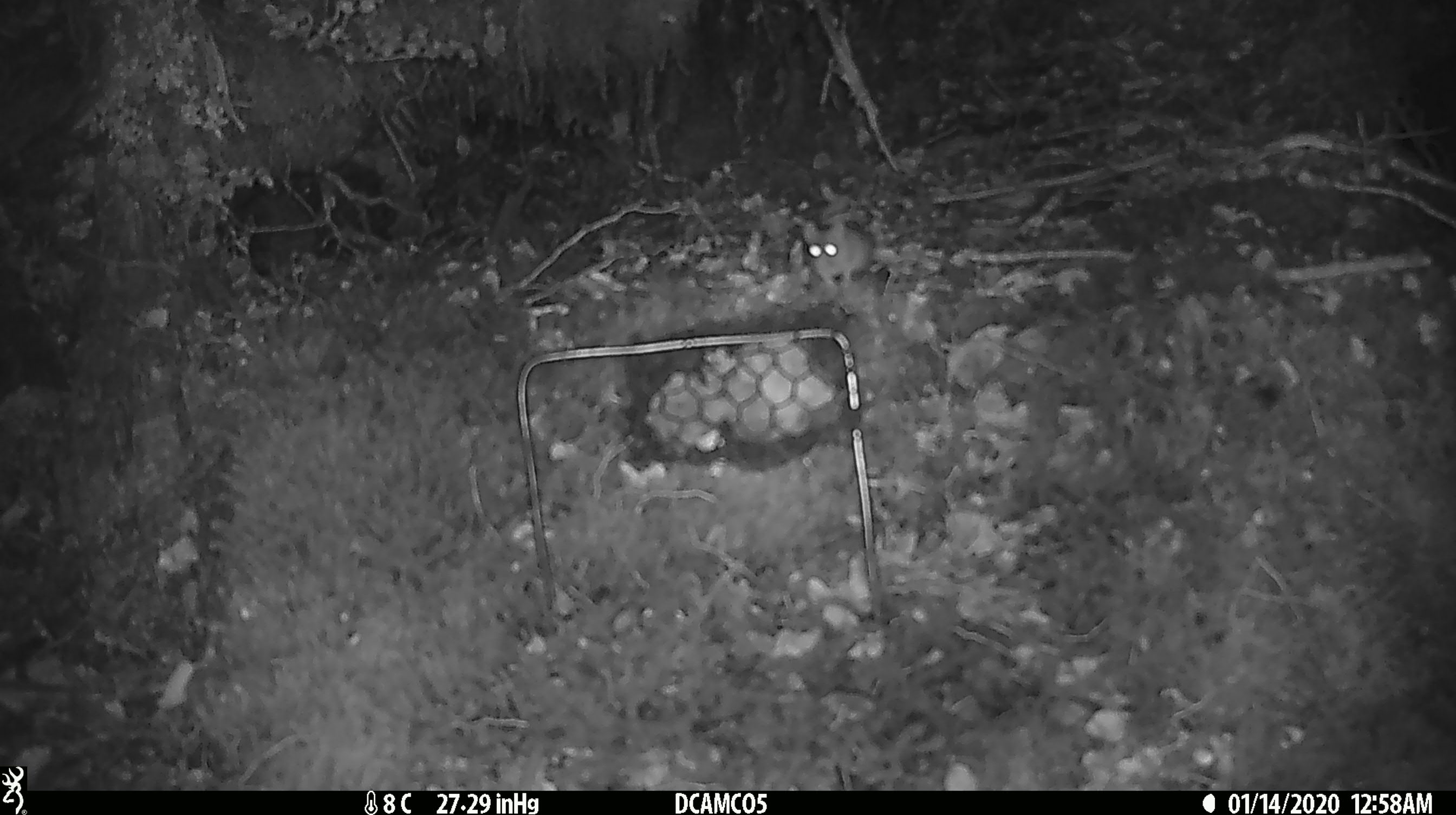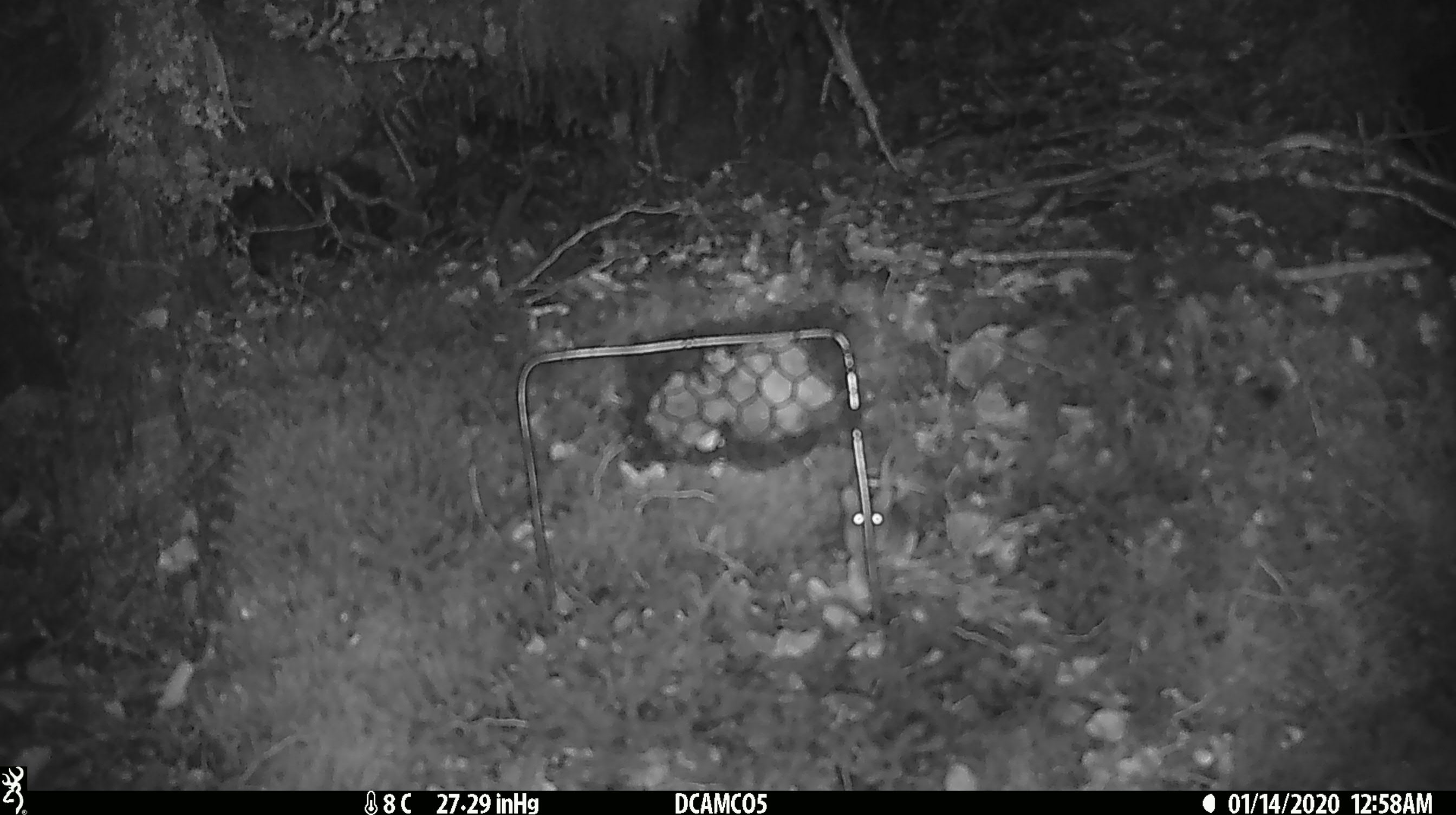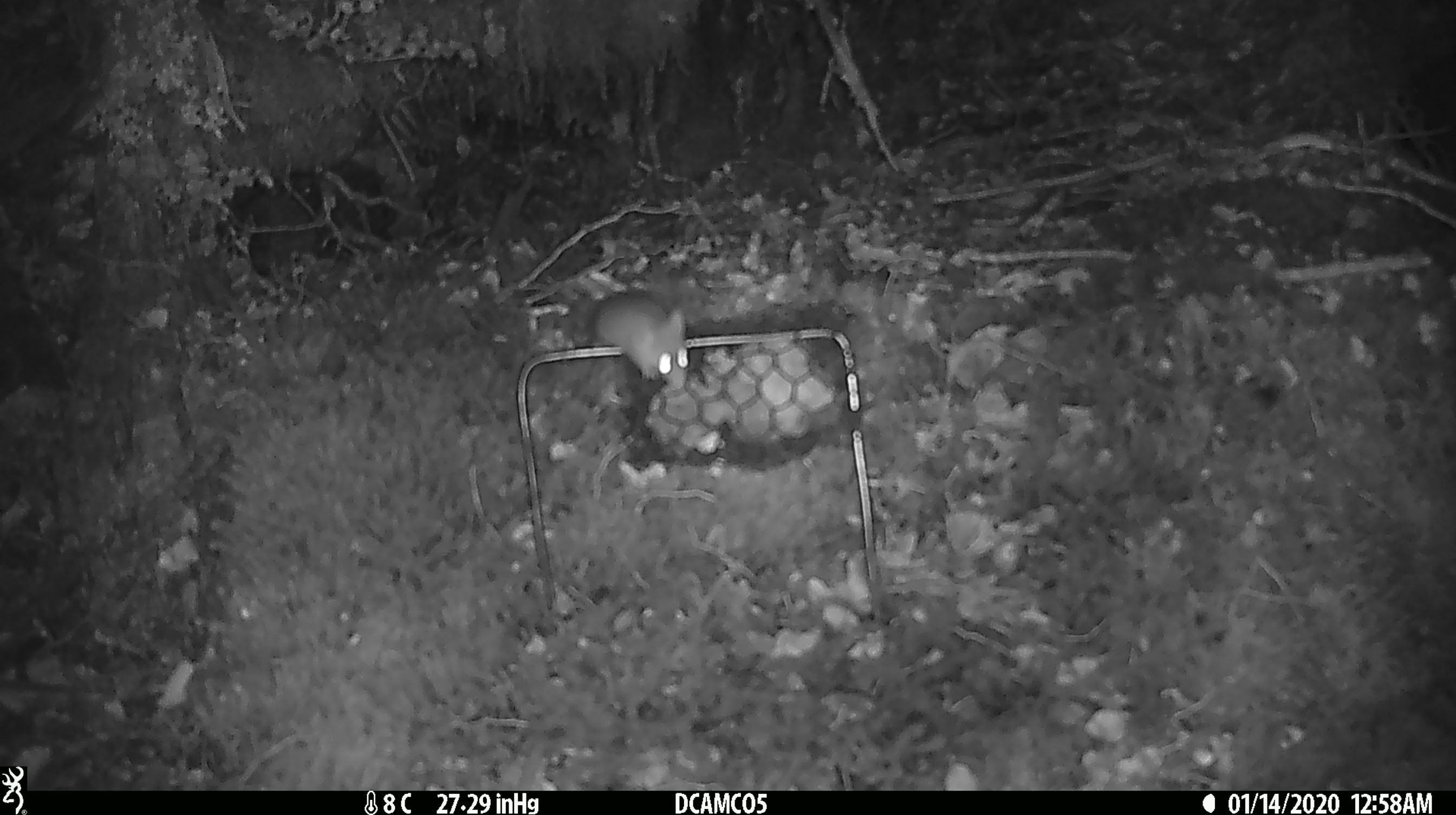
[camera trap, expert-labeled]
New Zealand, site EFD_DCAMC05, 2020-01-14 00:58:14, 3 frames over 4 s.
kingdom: Animalia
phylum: Chordata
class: Mammalia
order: Rodentia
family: Muridae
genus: Mus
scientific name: Mus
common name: mouse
Mouse (Mus).